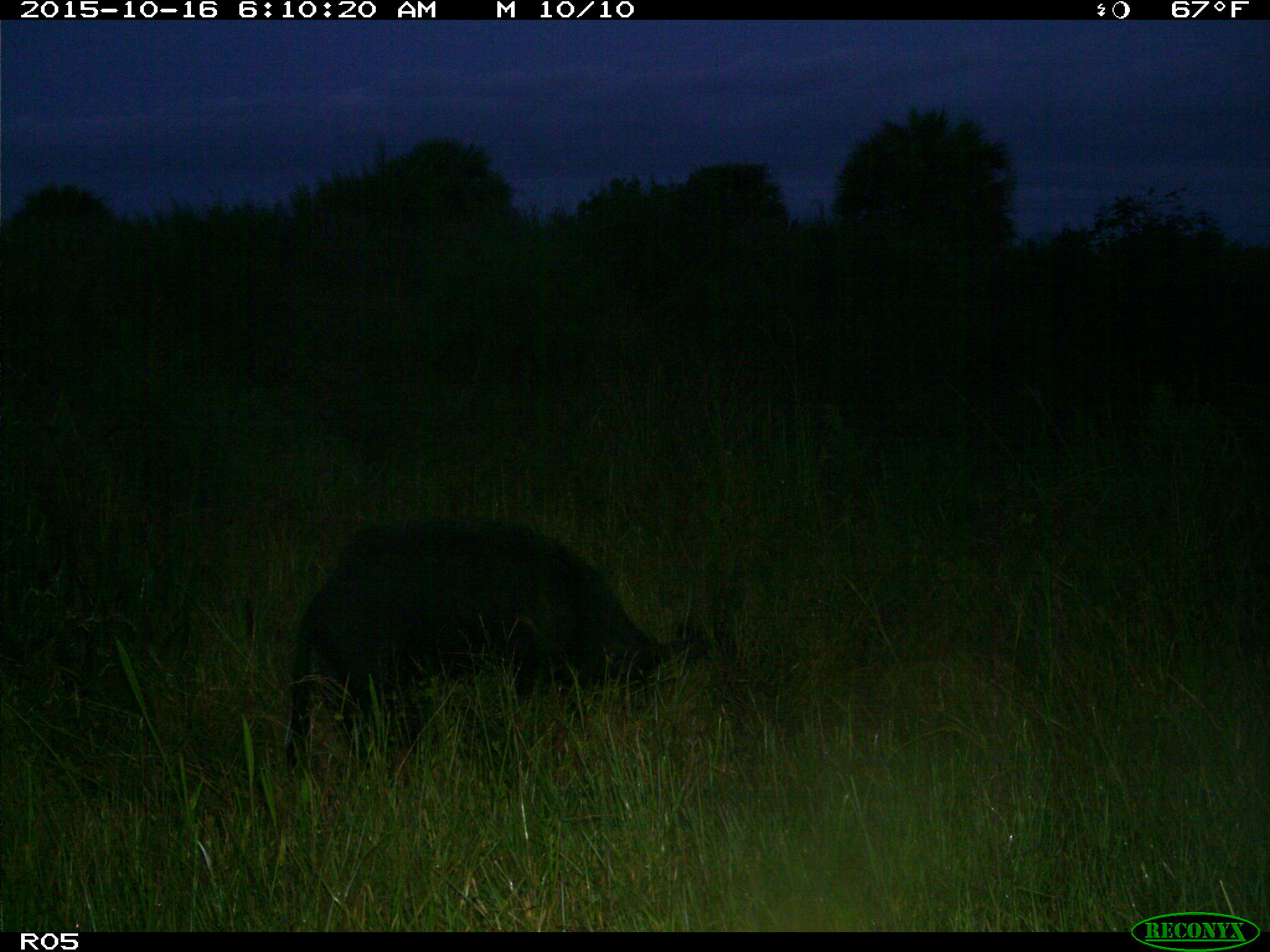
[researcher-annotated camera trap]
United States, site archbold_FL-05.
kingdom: Animalia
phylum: Chordata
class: Mammalia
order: Artiodactyla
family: Suidae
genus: Sus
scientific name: Sus scrofa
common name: wild boar